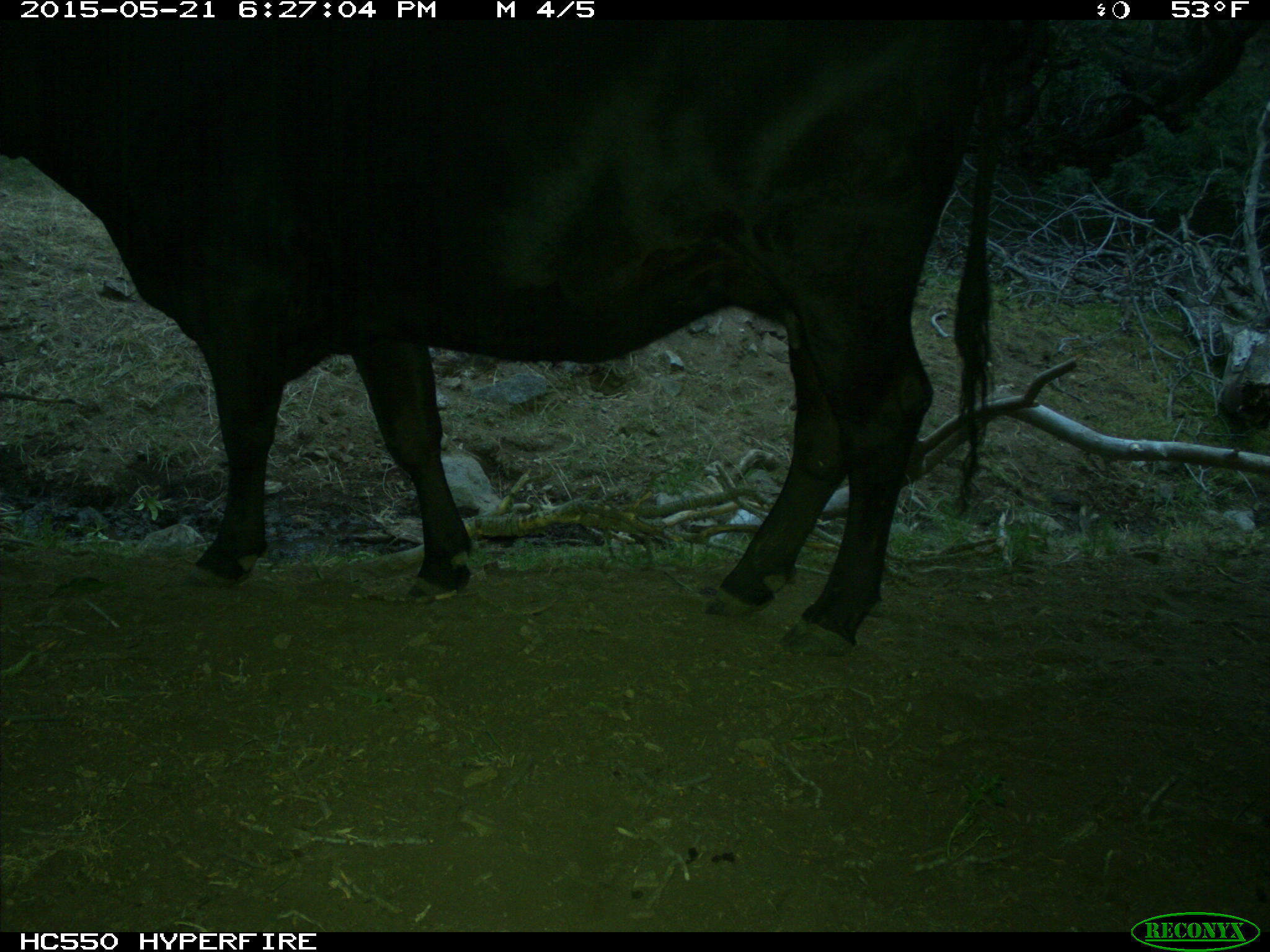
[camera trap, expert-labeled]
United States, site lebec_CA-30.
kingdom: Animalia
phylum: Chordata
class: Mammalia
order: Artiodactyla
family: Bovidae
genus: Bos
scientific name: Bos taurus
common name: domestic cow